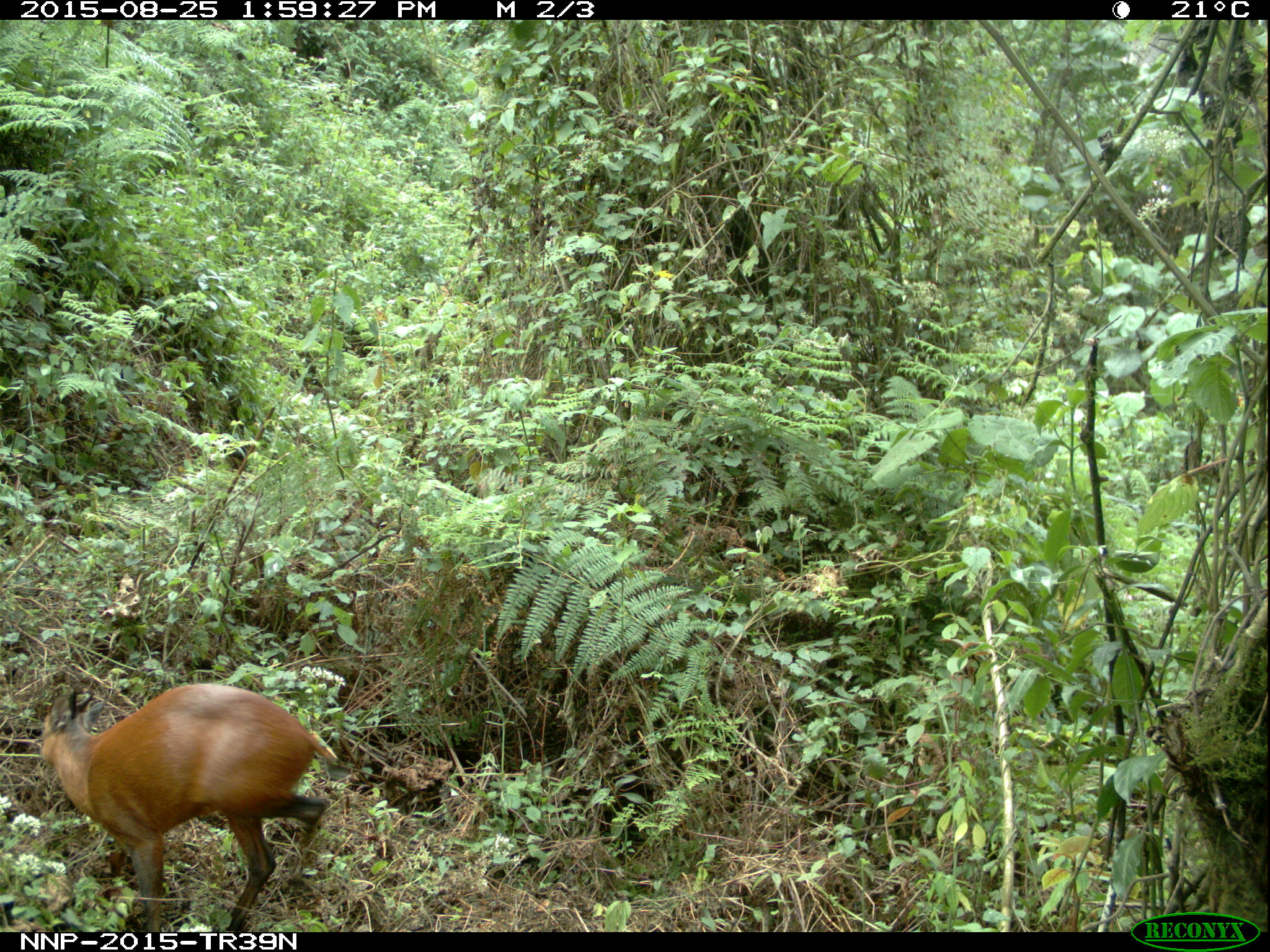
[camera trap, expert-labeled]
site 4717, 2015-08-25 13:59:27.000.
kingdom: Animalia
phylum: Chordata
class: Mammalia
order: Artiodactyla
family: Bovidae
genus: Cephalophus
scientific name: Cephalophus nigrifrons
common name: black-fronted duiker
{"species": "Cephalophus nigrifrons (black-fronted duiker)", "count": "1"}